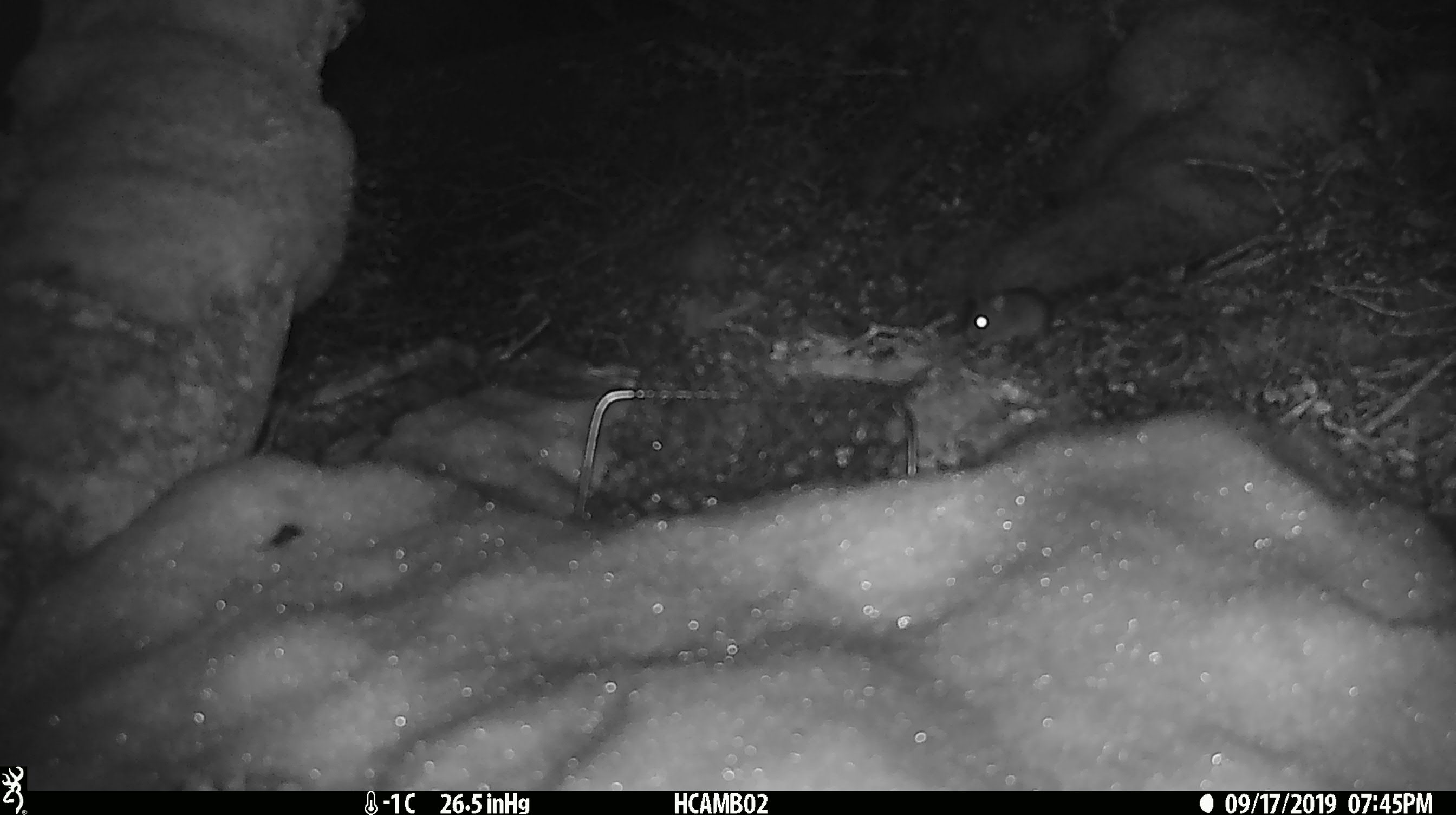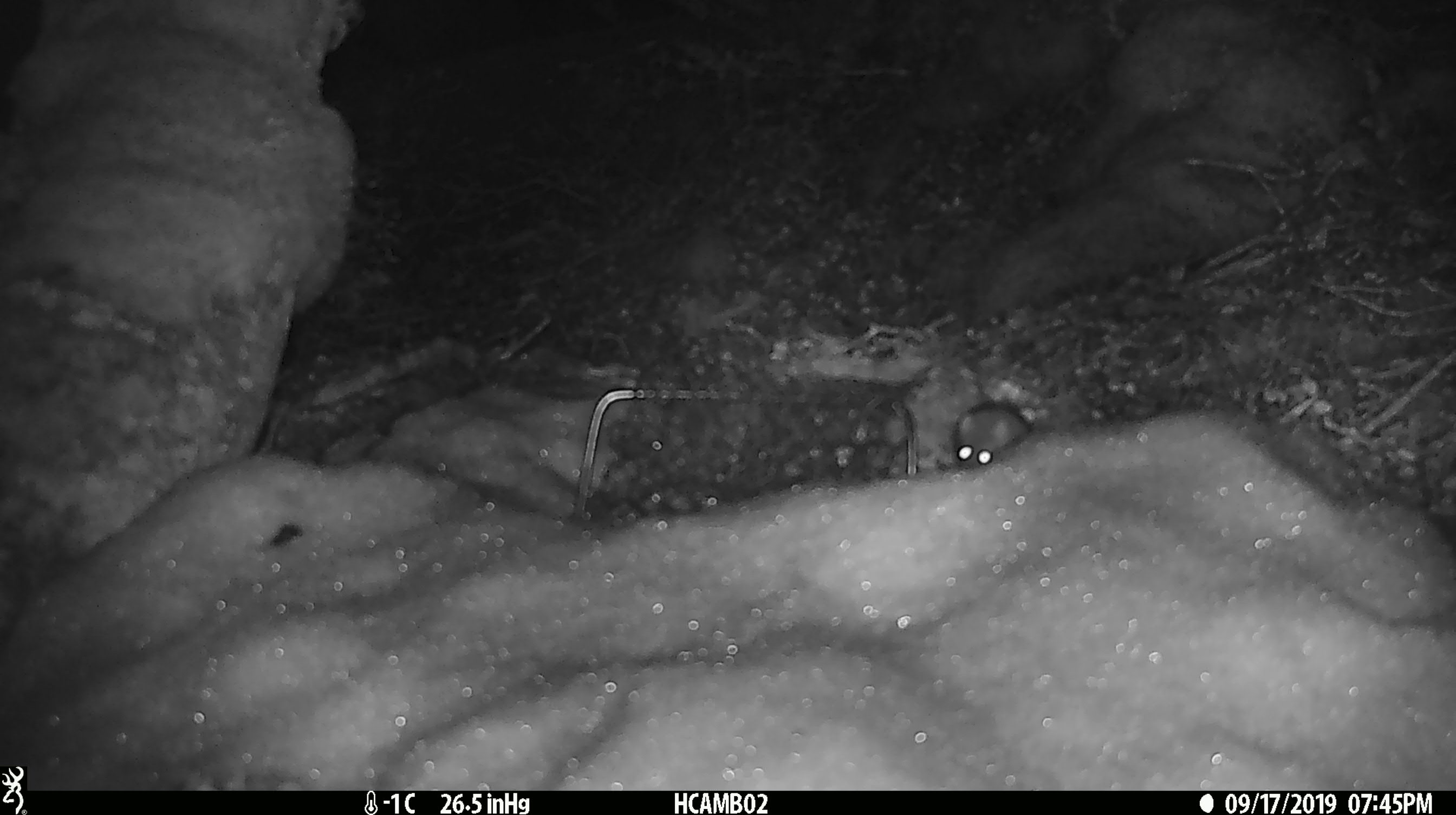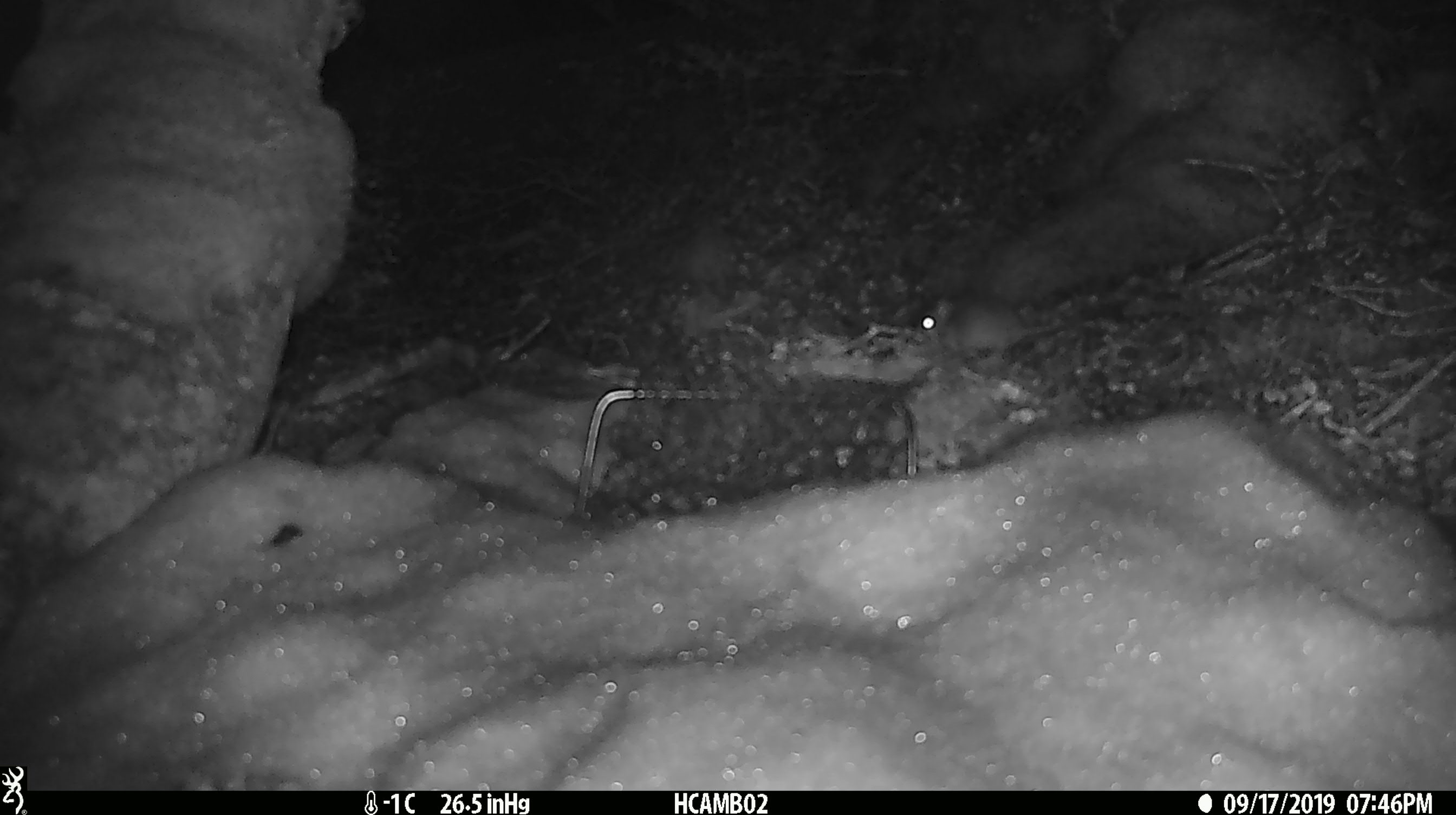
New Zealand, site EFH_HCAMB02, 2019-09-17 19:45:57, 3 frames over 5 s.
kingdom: Animalia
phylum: Chordata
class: Mammalia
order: Rodentia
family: Muridae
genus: Mus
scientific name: Mus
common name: mouse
Mouse (Mus).